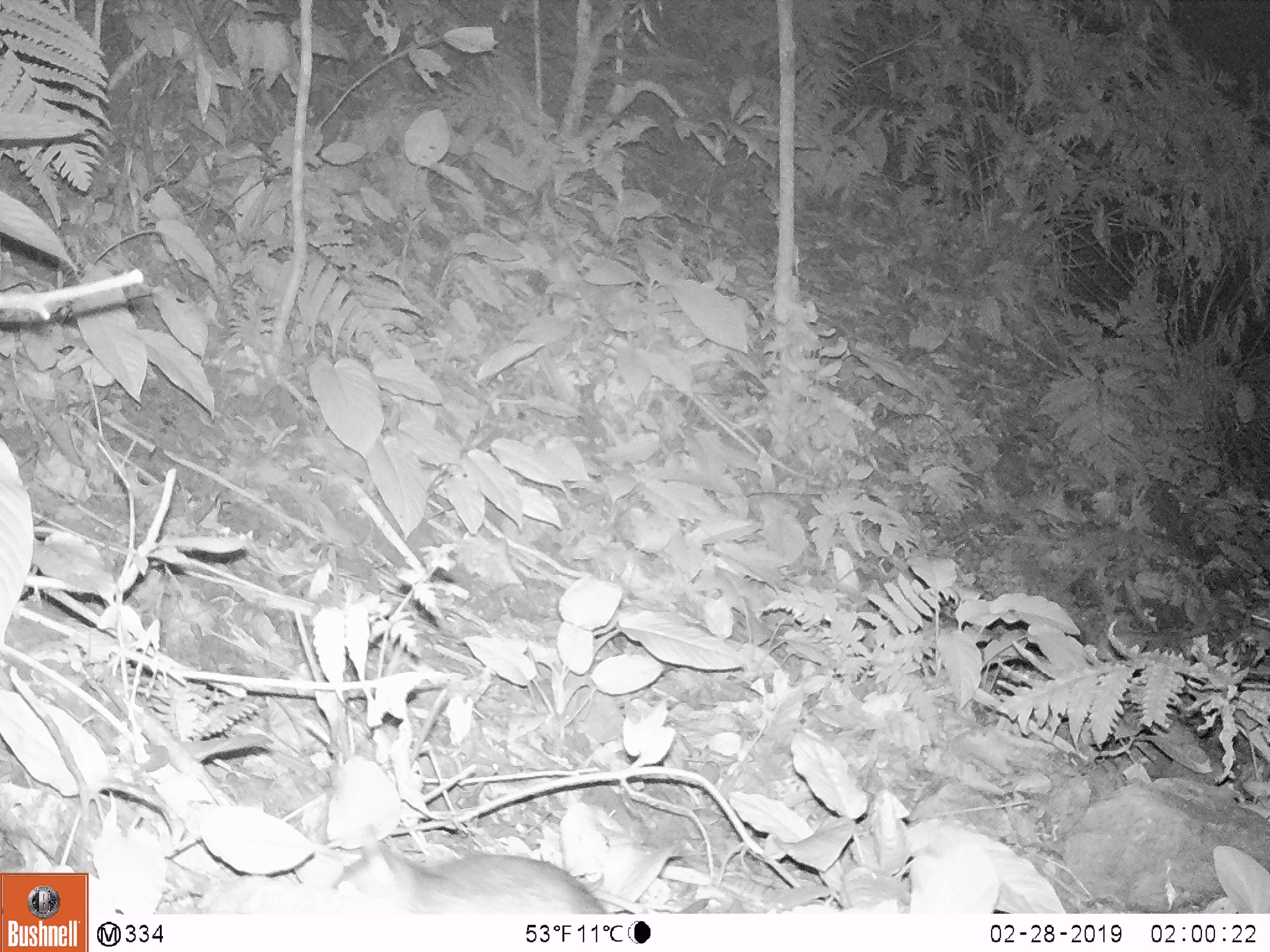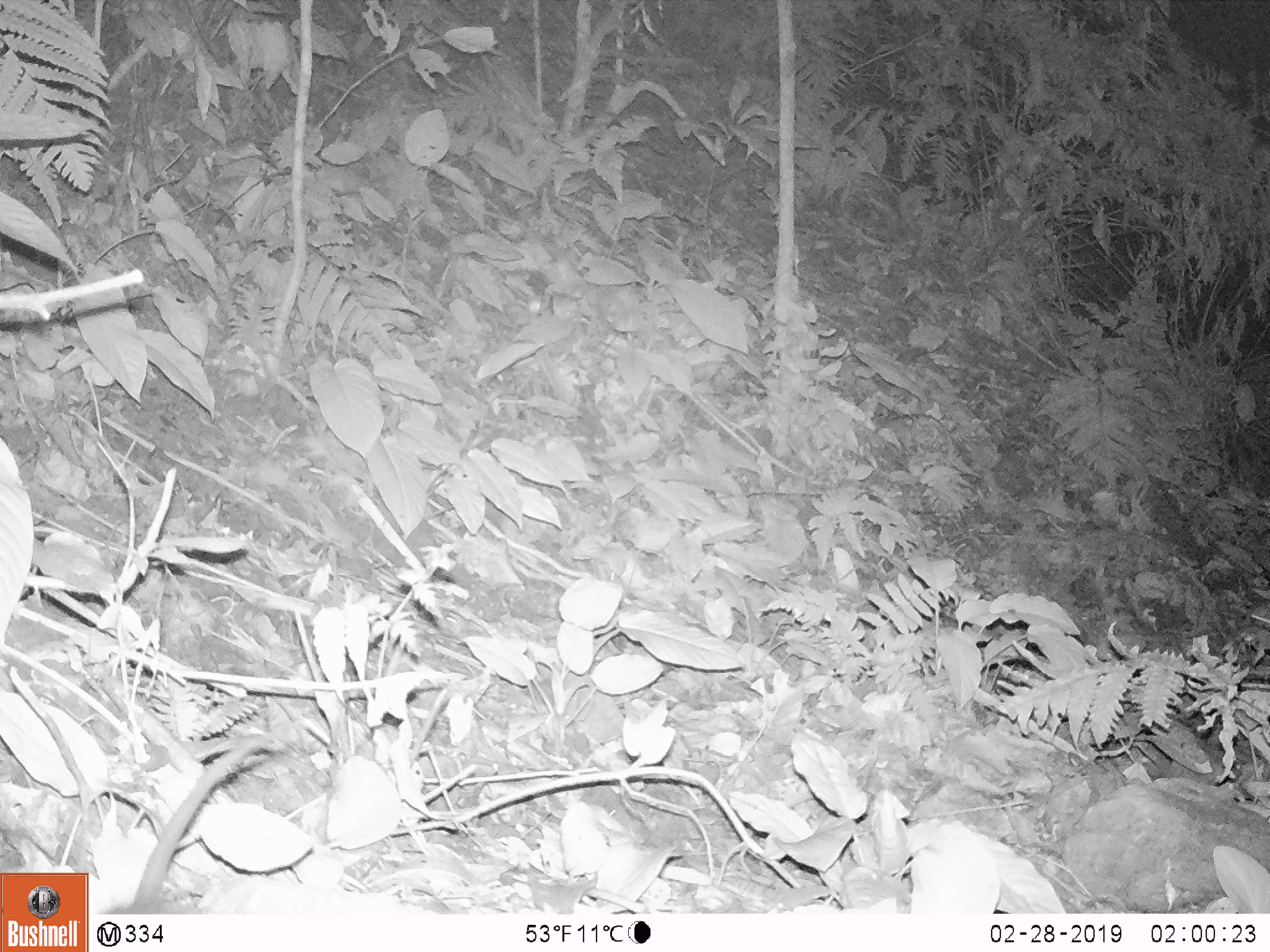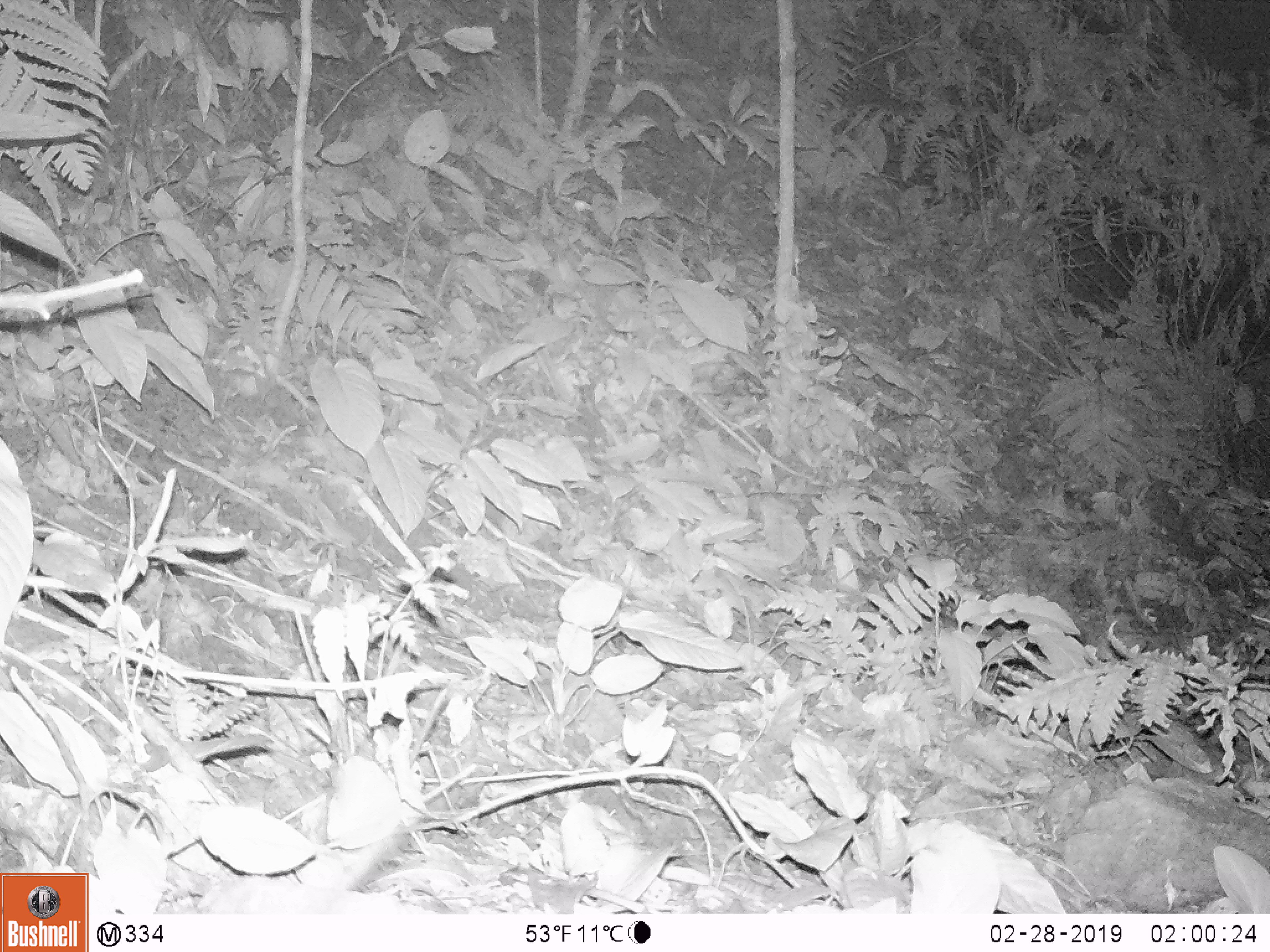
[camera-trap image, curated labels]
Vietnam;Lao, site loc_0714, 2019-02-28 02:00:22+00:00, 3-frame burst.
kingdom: Animalia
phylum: Chordata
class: Mammalia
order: Rodentia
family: Muridae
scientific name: Muridae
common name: old-world mice and rats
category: unidentified murid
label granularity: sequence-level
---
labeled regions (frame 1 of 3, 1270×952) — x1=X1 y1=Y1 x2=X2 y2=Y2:
unidentified murid: x1=333 y1=824 x2=603 y2=914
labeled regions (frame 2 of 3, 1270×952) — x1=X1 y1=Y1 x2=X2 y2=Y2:
unidentified murid: x1=101 y1=735 x2=256 y2=913